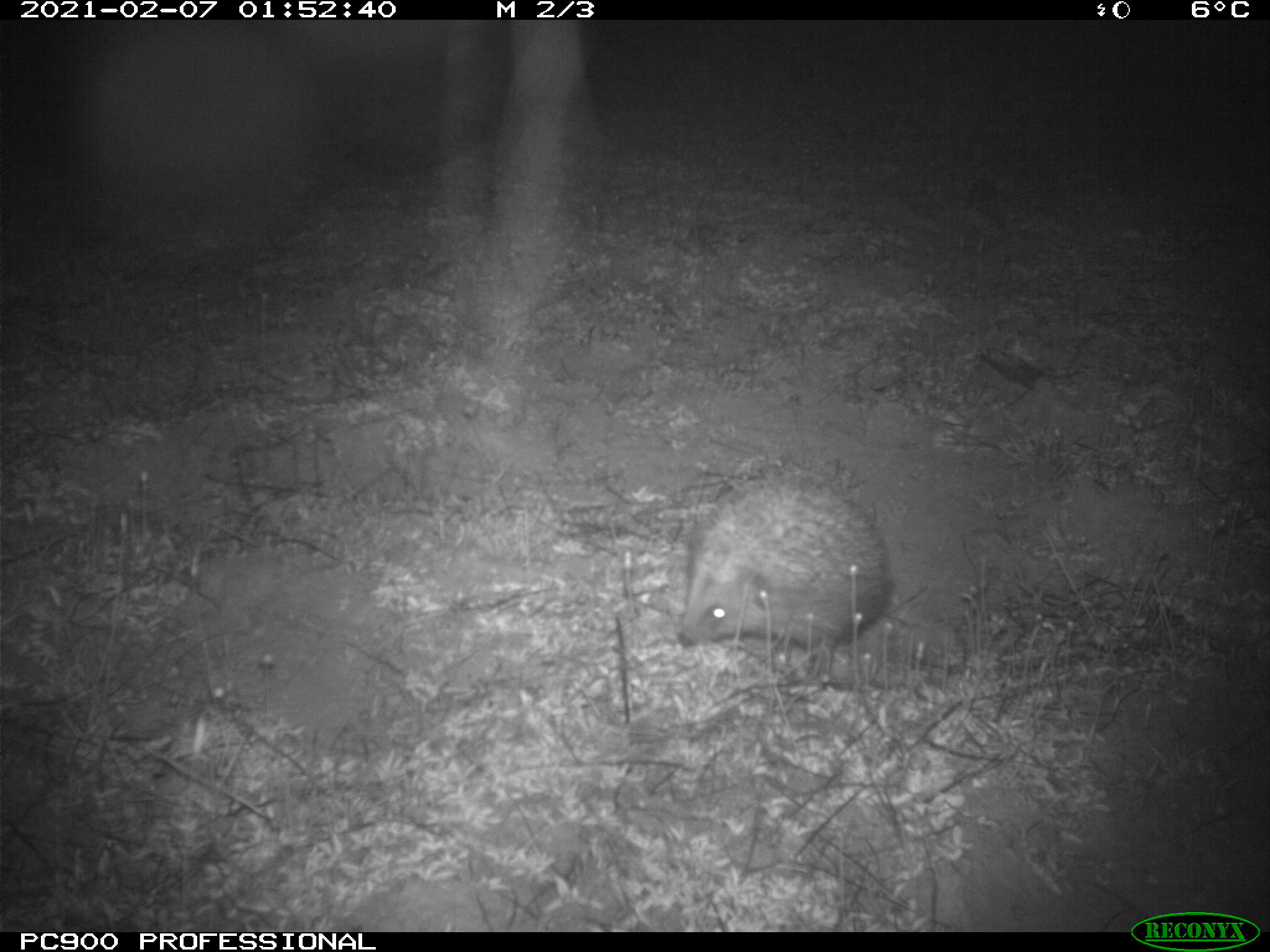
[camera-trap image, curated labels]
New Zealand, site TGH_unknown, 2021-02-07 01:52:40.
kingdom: Animalia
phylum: Chordata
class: Mammalia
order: Eulipotyphla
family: Erinaceidae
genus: Erinaceus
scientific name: Erinaceus europaeus europaeus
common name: european hedgehog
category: hedgehog